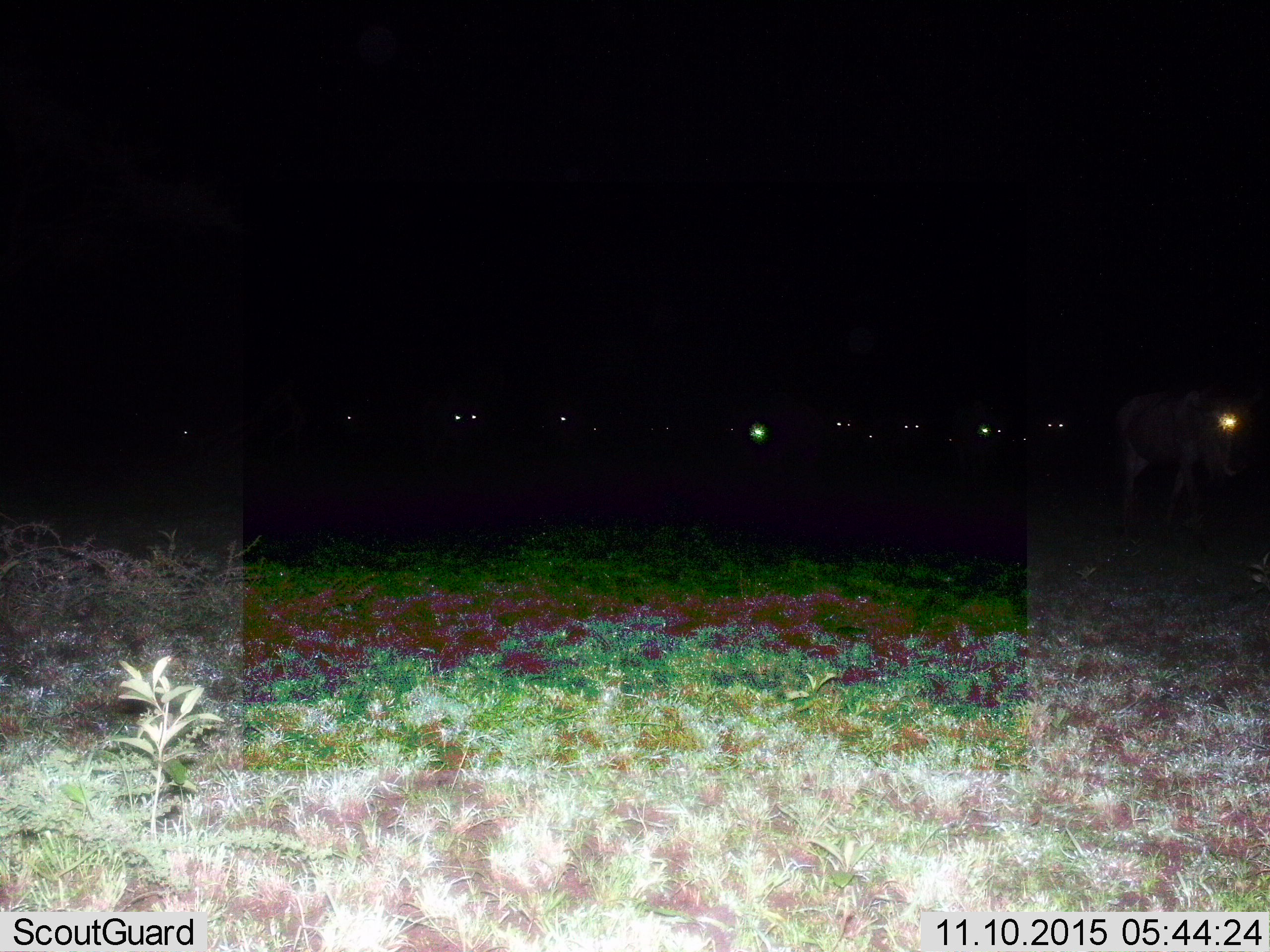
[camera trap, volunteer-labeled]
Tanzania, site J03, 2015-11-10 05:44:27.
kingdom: Animalia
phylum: Chordata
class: Mammalia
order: Artiodactyla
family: Bovidae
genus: Connochaetes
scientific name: Connochaetes taurinus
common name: blue wildebeest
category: wildebeest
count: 11-50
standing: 50%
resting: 0%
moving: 62%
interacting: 0%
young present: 0%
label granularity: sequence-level